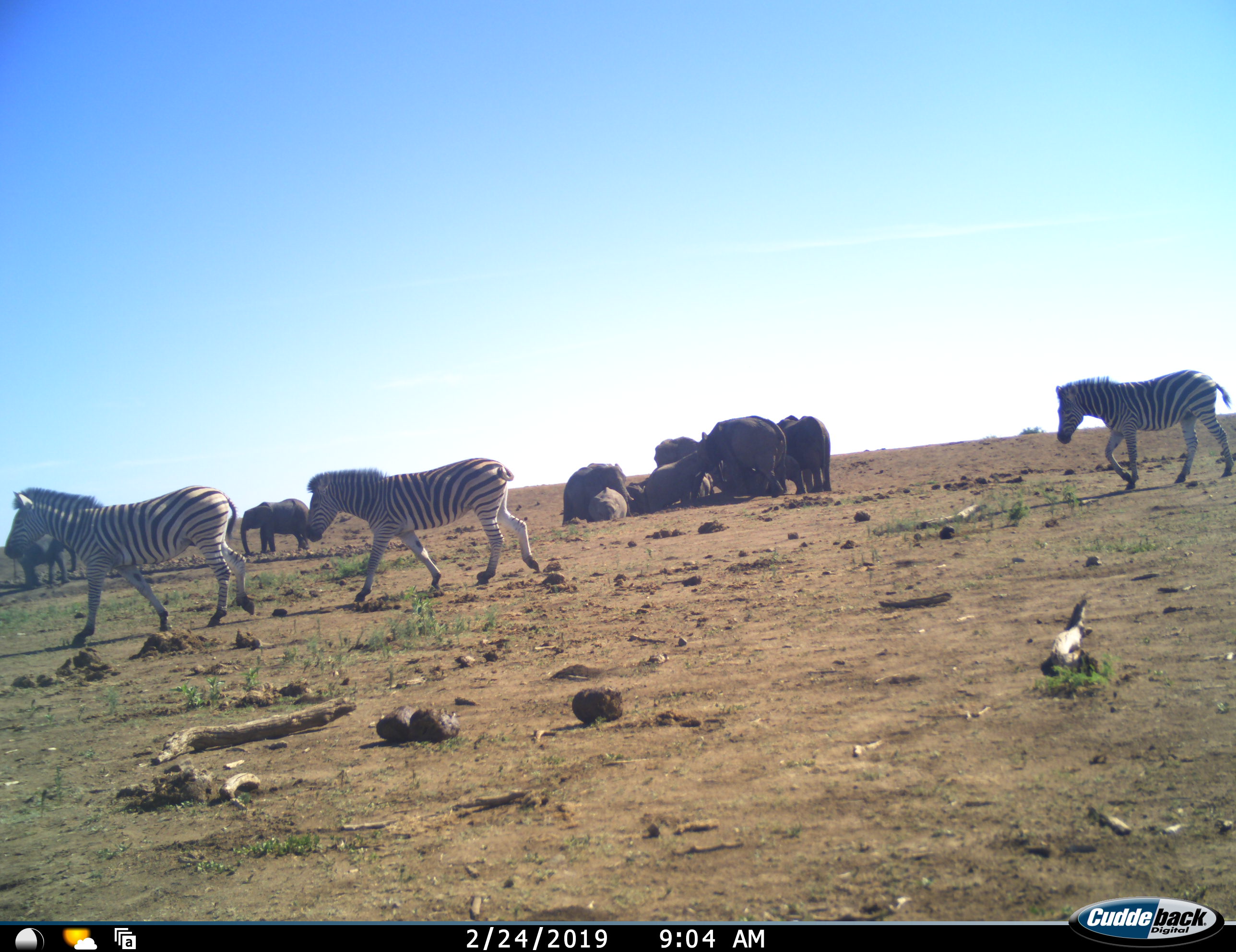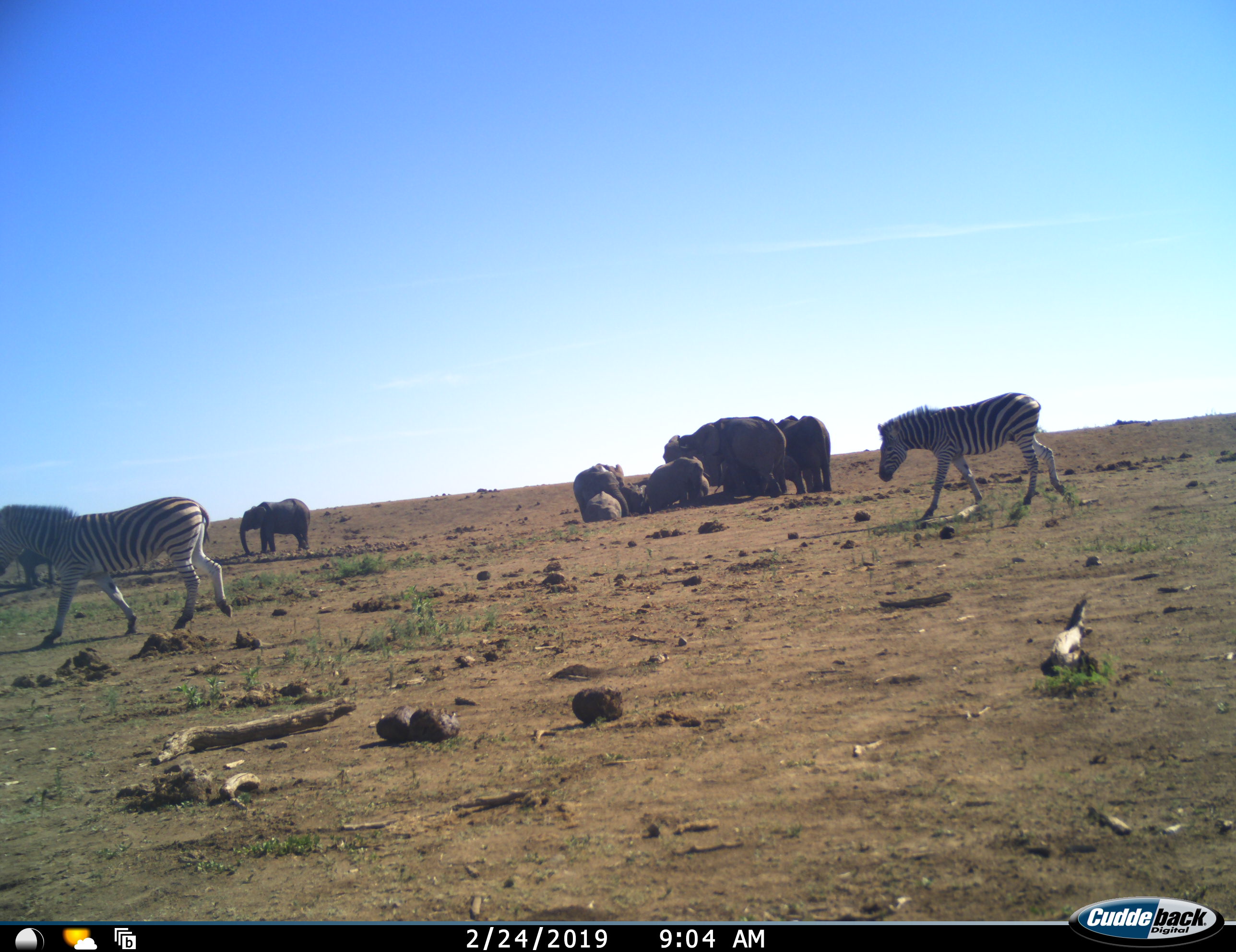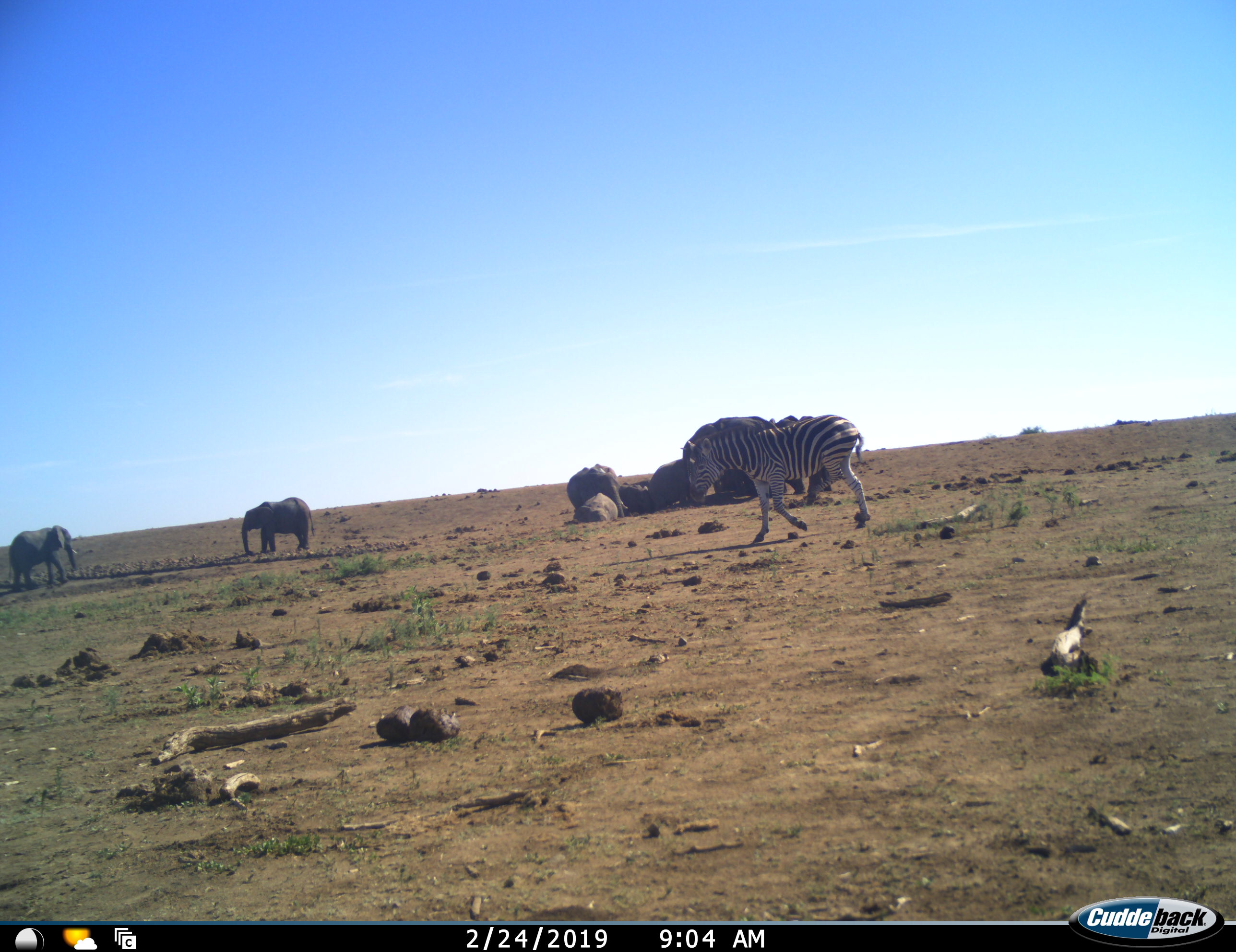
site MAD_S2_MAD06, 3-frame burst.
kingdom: Animalia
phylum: Chordata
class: Mammalia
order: Proboscidea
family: Elephantidae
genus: Loxodonta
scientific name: Loxodonta africana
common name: african bush elephant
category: elephant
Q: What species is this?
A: Elephant (african bush elephant) (Loxodonta africana).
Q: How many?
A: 10.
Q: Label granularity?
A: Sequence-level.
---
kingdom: Animalia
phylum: Chordata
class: Mammalia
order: Perissodactyla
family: Equidae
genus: Equus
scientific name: Equus quagga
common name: plains zebra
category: zebraplains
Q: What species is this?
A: Zebraplains (plains zebra) (Equus quagga).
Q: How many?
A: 3.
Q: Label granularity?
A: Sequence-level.